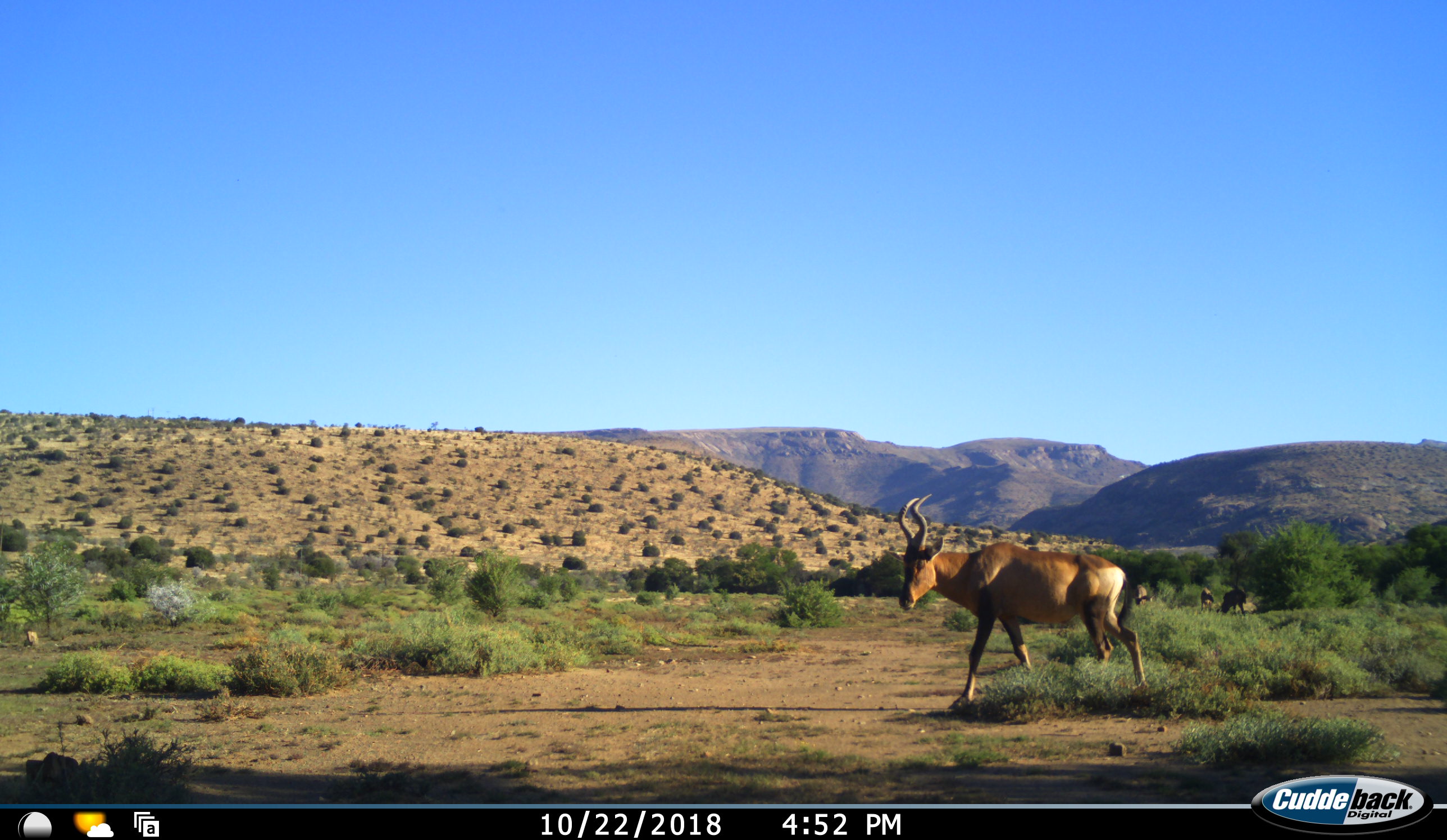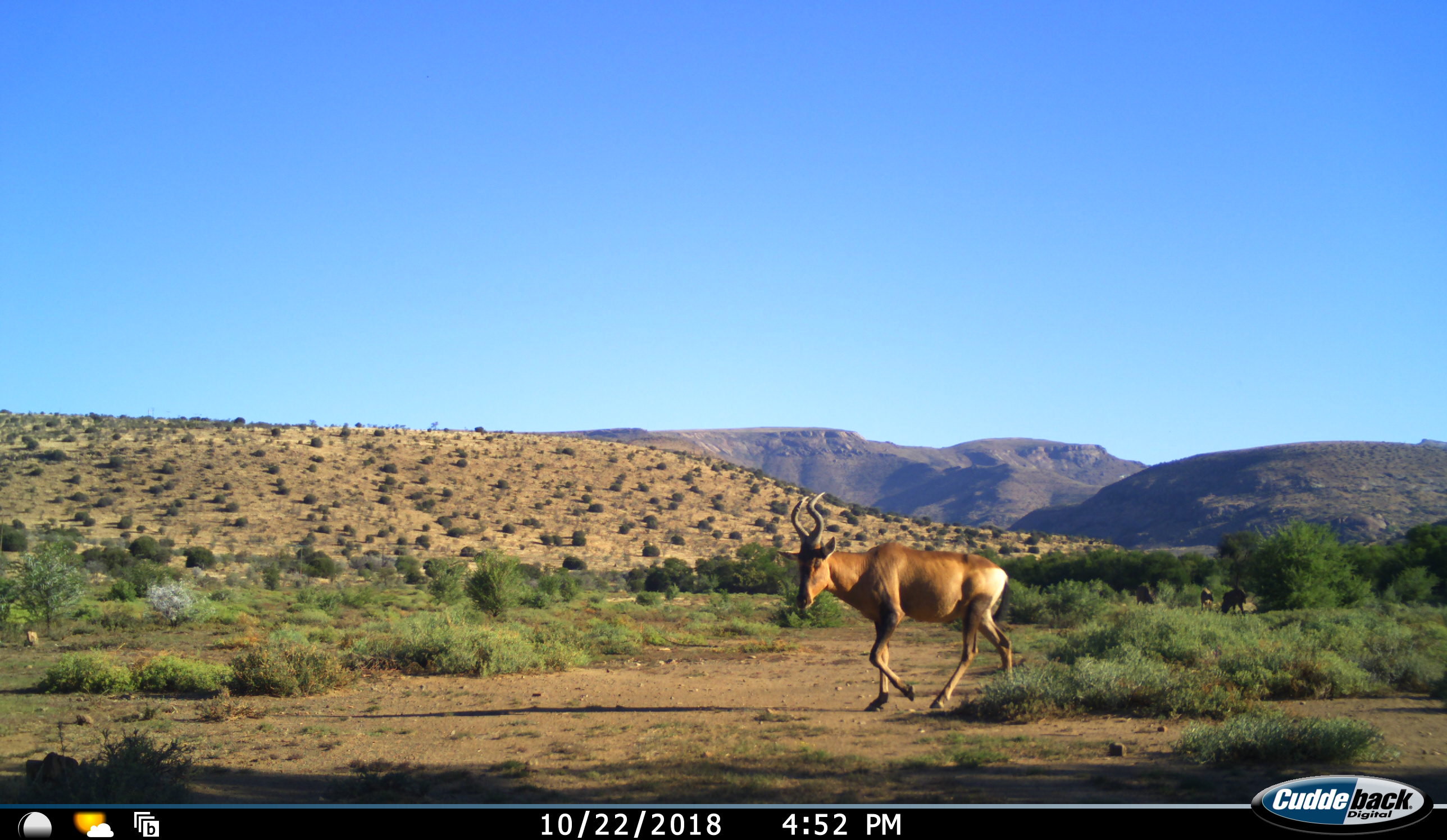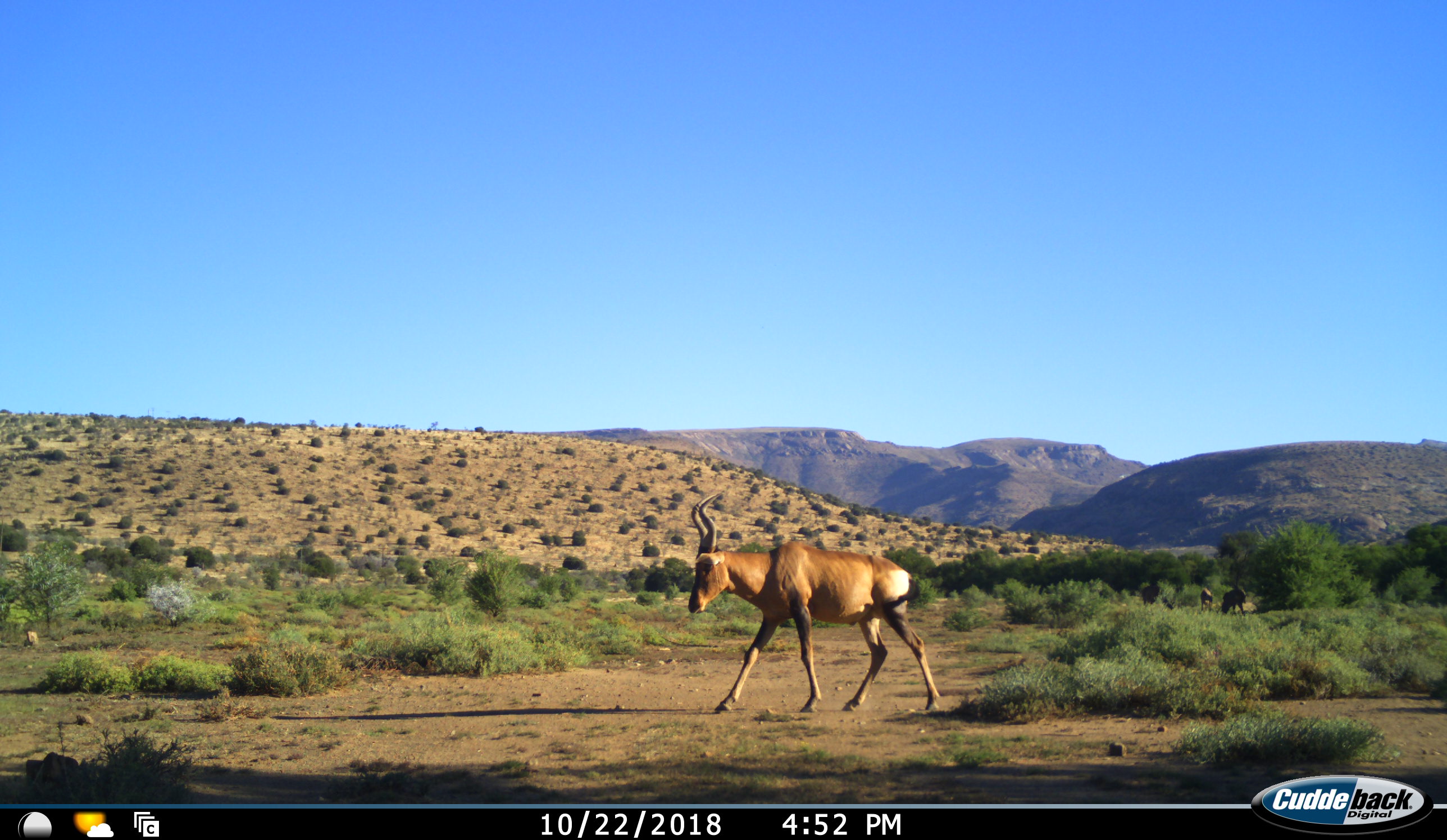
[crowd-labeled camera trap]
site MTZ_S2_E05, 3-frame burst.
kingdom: Animalia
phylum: Chordata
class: Mammalia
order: Artiodactyla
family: Bovidae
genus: Alcelaphus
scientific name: Alcelaphus buselaphus caama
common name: red hartebeest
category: hartebeestred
Hartebeestred (red hartebeest) (Alcelaphus buselaphus caama), count 3. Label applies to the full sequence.